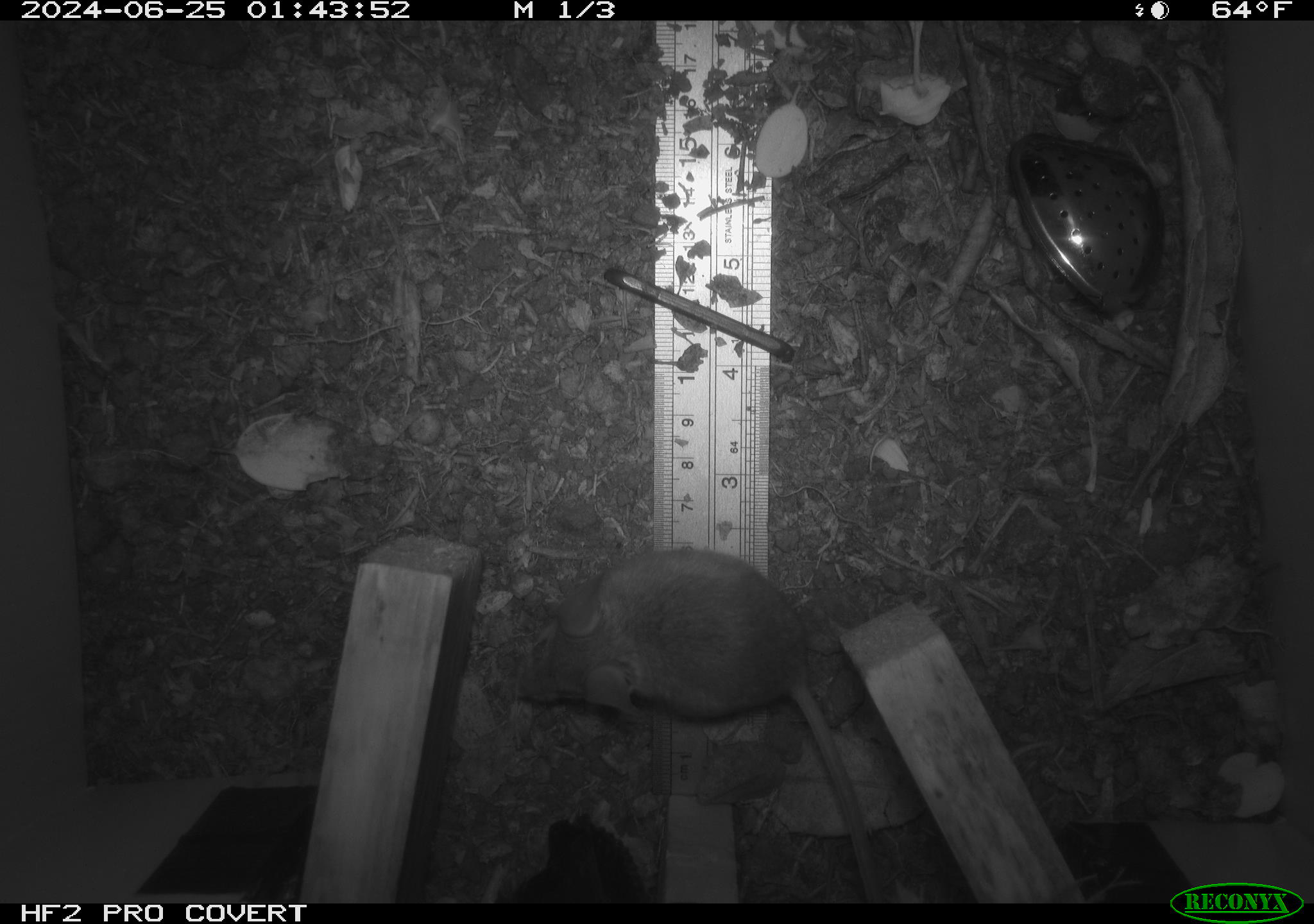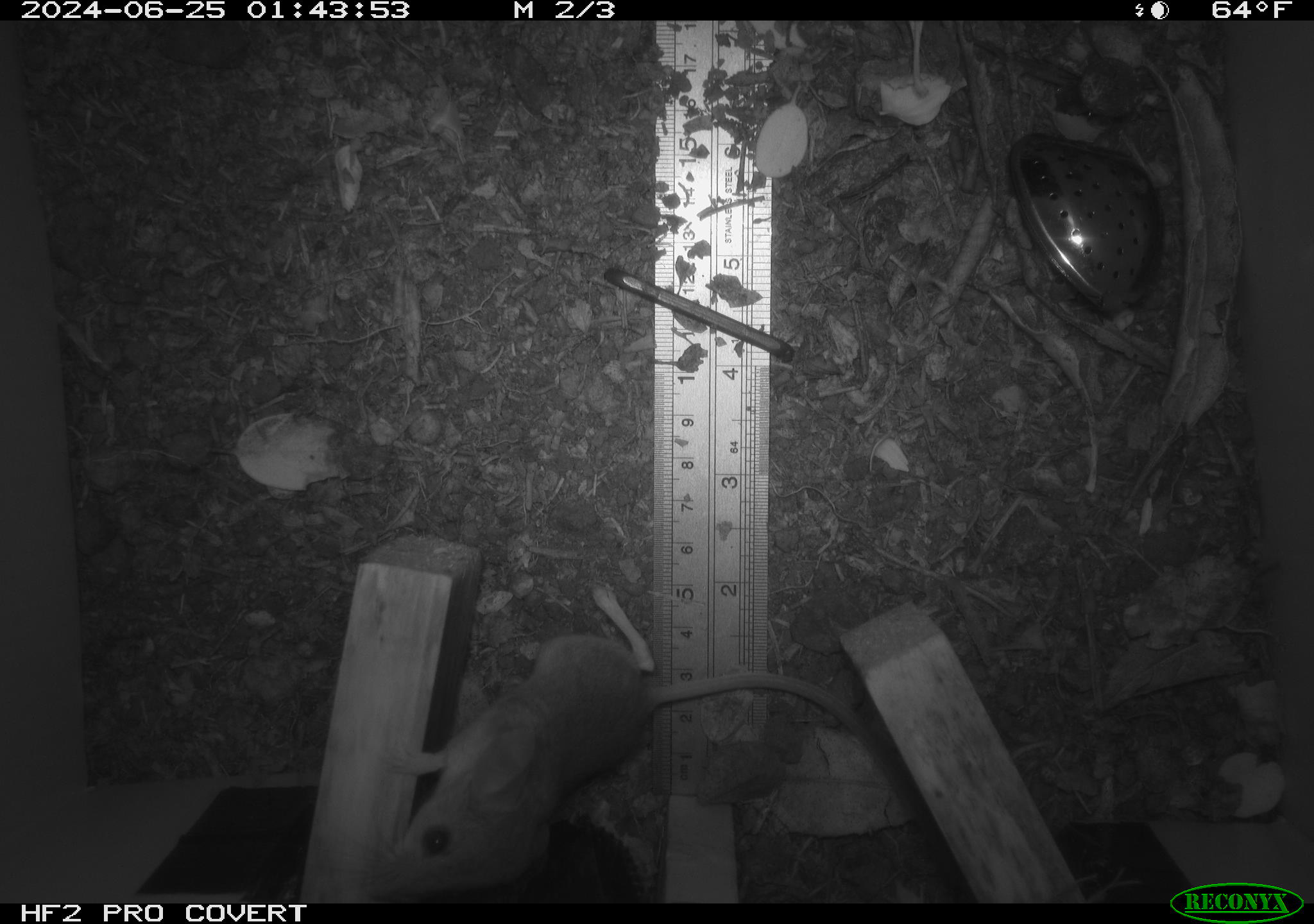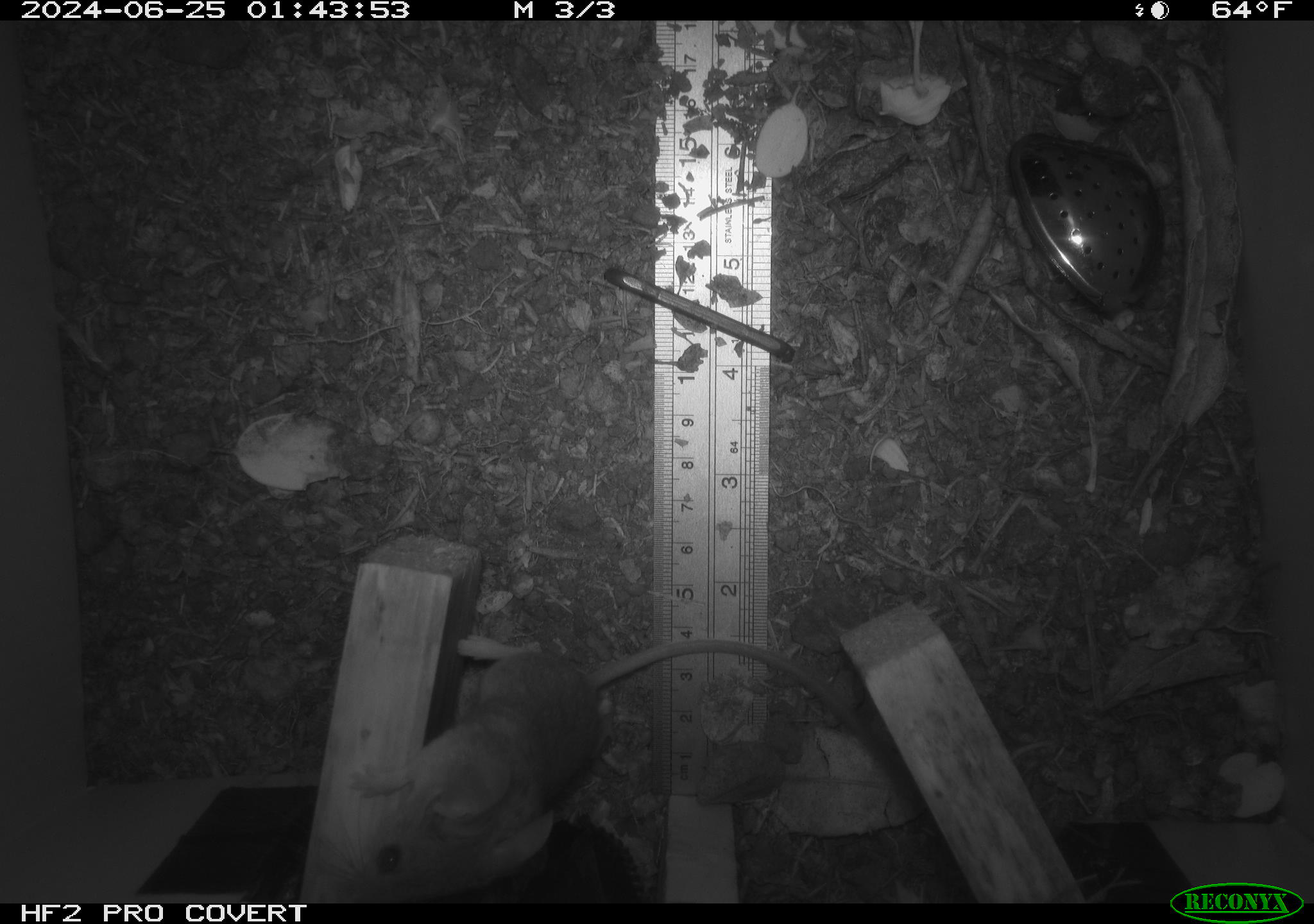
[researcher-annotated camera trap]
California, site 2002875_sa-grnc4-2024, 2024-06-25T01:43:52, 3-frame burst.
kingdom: Animalia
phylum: Chordata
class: Mammalia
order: Rodentia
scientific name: Rodentia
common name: rodent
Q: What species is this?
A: Rodent (Rodentia).